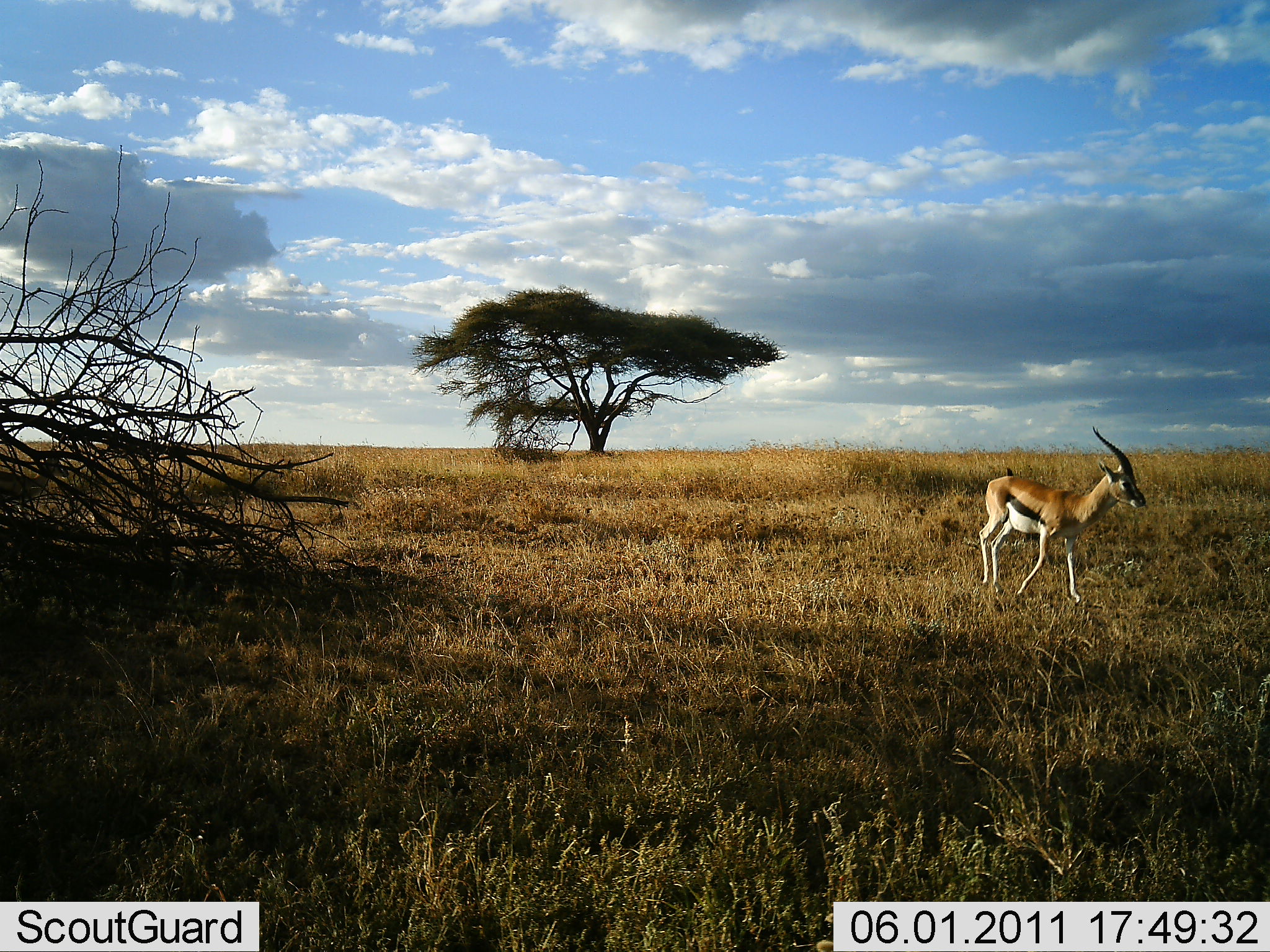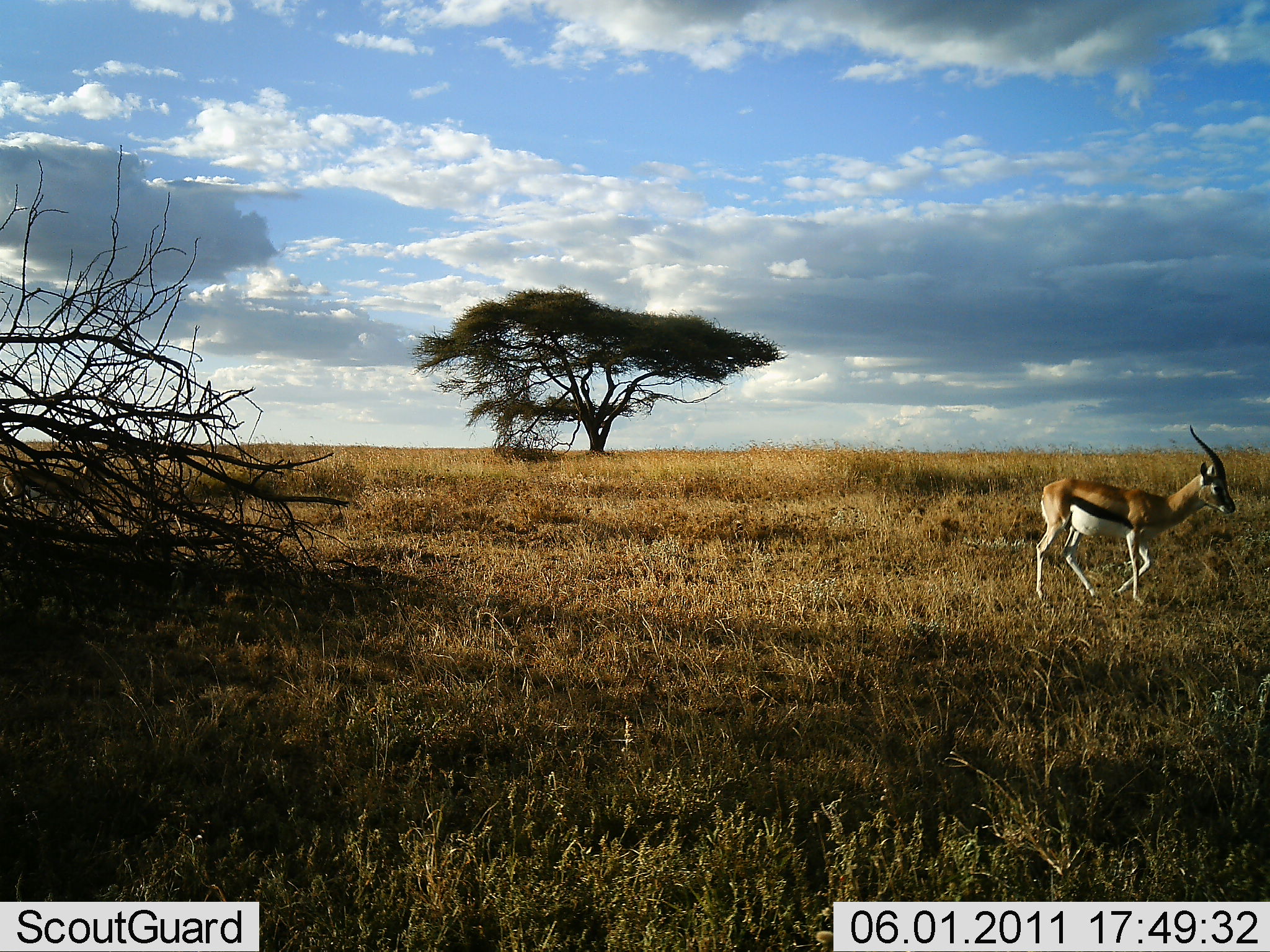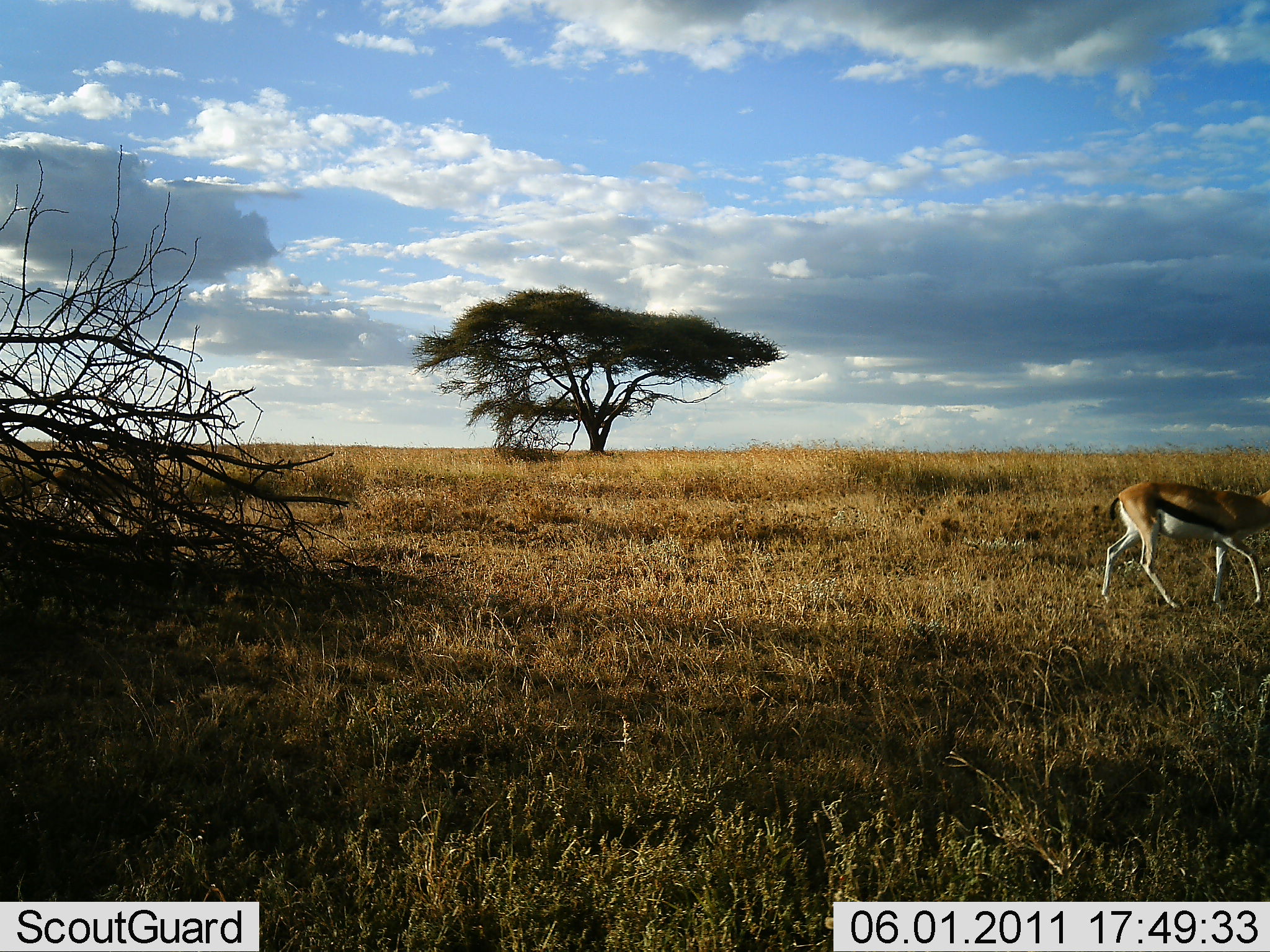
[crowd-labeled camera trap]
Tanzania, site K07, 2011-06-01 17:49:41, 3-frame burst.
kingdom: Animalia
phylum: Chordata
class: Mammalia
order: Artiodactyla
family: Bovidae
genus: Eudorcas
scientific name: Eudorcas thomsonii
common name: thomson's gazelle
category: gazellethomsons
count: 1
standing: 0%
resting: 0%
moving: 100%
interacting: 0%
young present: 0%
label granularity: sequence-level